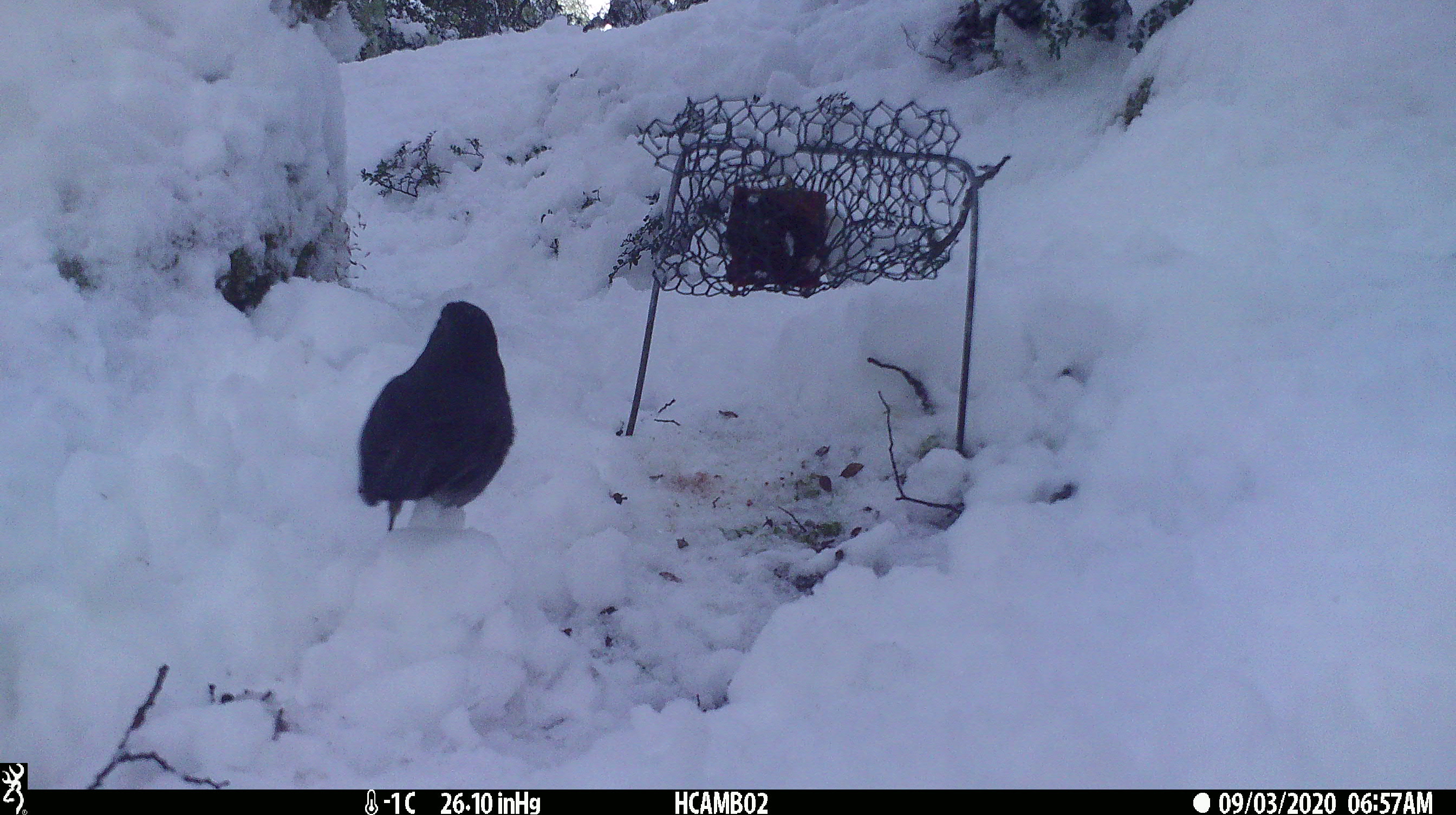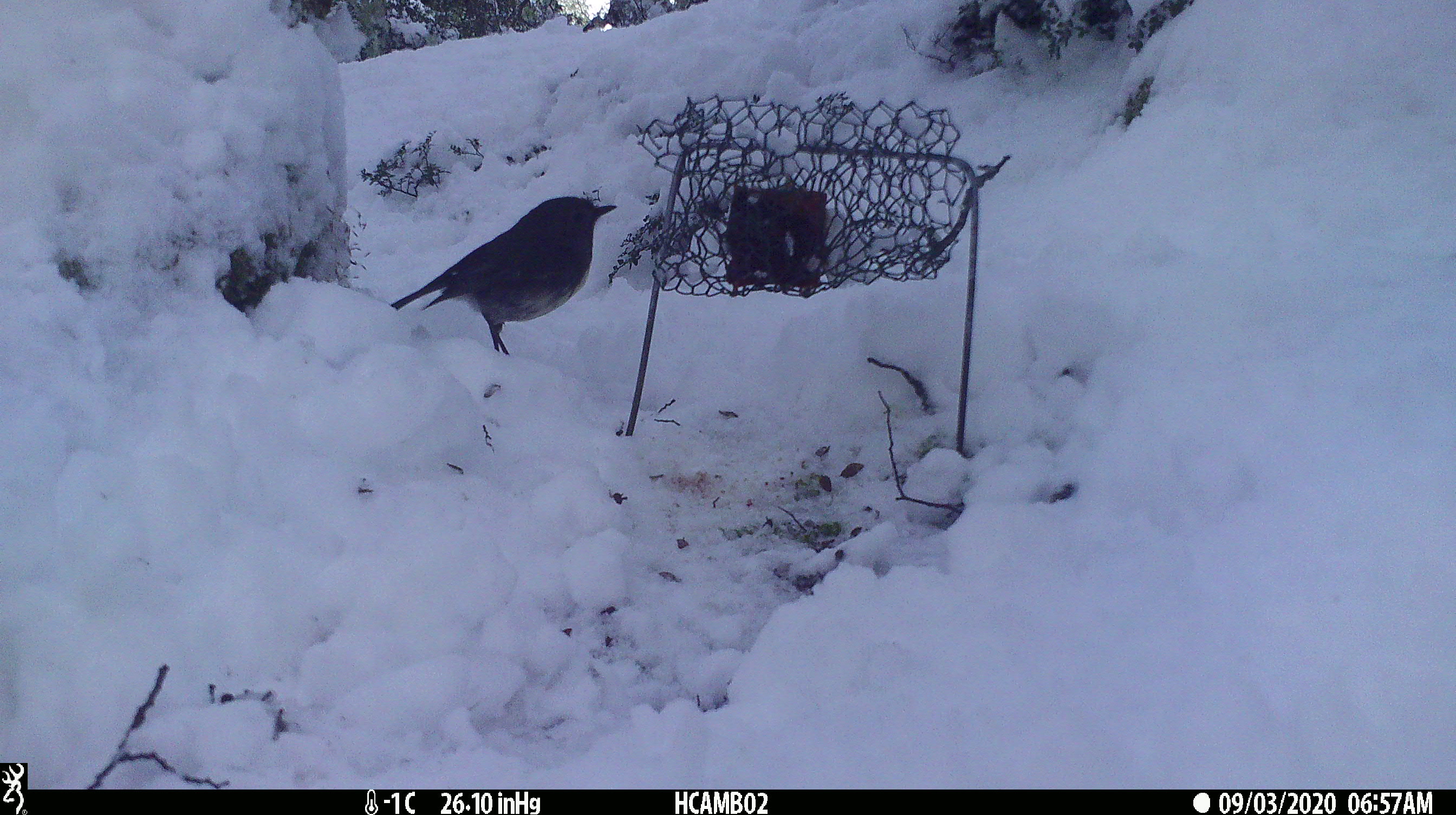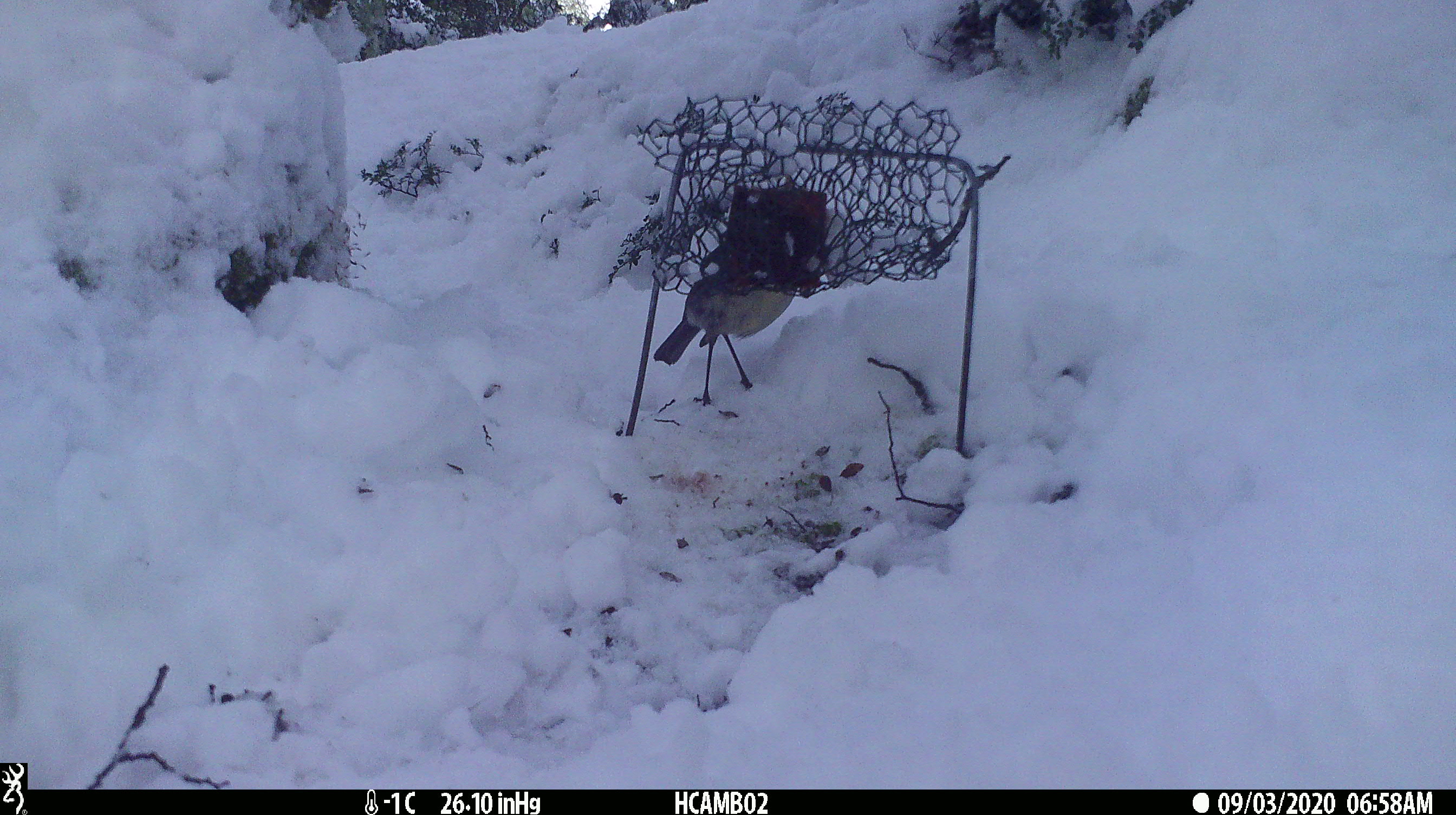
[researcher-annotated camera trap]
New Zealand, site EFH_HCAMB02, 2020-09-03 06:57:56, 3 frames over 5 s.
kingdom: Animalia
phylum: Chordata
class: Aves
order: Passeriformes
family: Petroicidae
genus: Petroica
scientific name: Petroica australis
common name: new zealand robin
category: robin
Robin (new zealand robin) (Petroica australis).